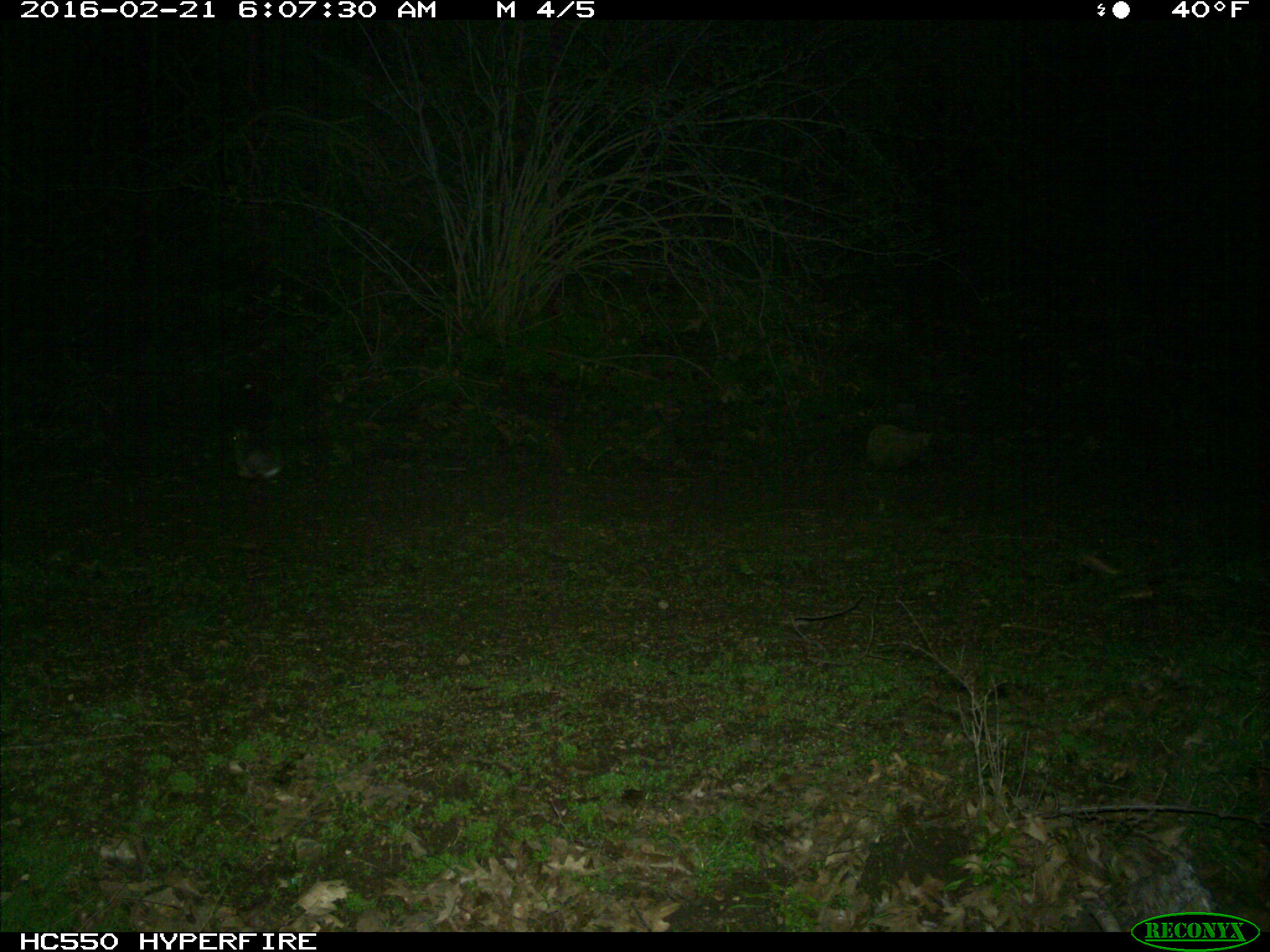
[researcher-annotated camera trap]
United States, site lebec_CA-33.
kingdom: Animalia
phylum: Chordata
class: Mammalia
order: Lagomorpha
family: Leporidae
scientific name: Leporidae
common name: rabbits and hares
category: unidentified rabbit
Unidentified rabbit (rabbits and hares) (Leporidae).